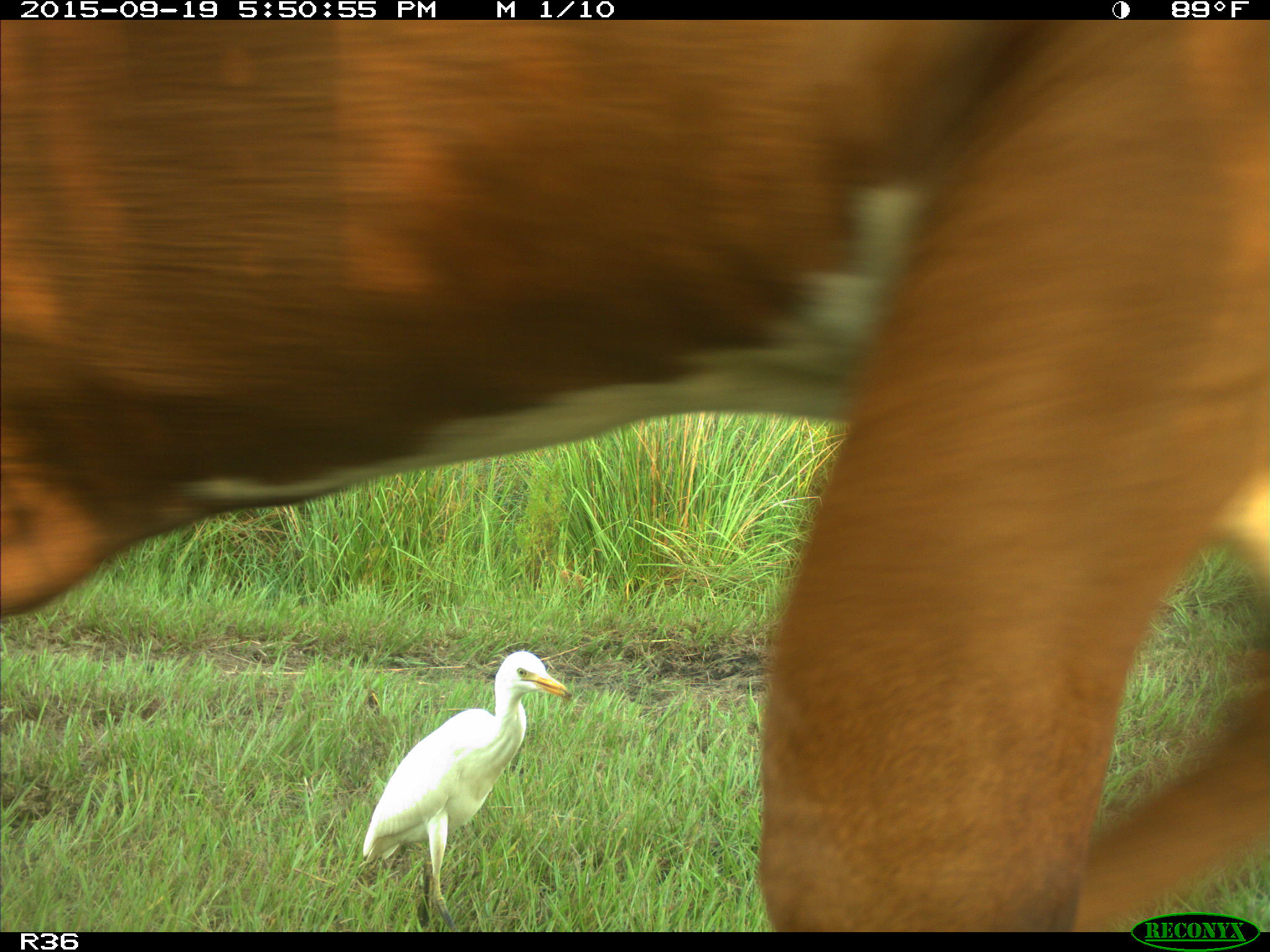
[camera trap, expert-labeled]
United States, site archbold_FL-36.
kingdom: Animalia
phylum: Chordata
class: Mammalia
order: Artiodactyla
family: Bovidae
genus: Bos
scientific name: Bos taurus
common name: domestic cow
Bos taurus (domestic cow).